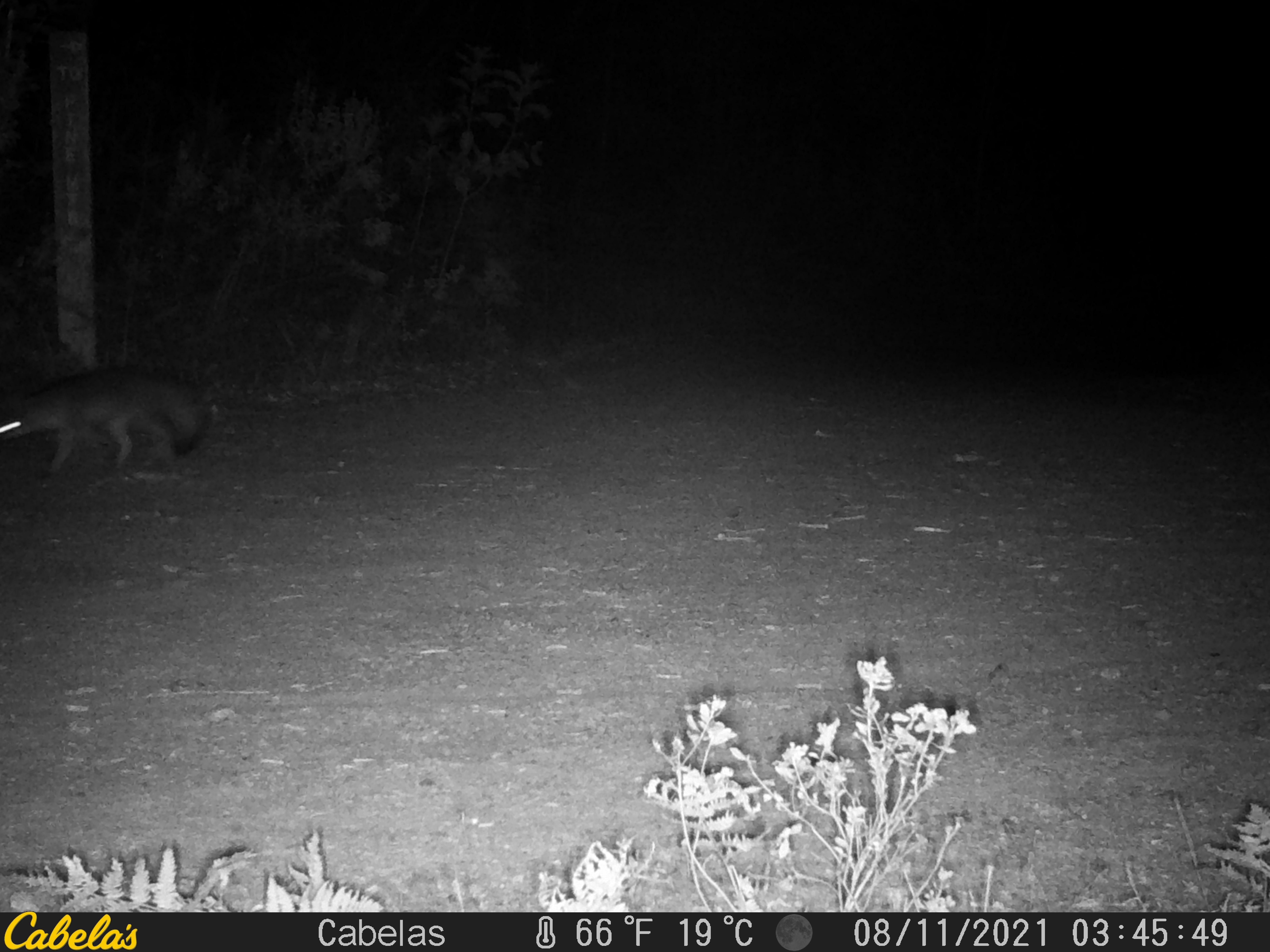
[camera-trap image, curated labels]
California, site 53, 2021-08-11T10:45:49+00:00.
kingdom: Animalia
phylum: Chordata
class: Mammalia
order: Carnivora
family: Canidae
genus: Urocyon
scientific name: Urocyon cinereoargenteus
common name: gray fox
Gray fox (Urocyon cinereoargenteus).